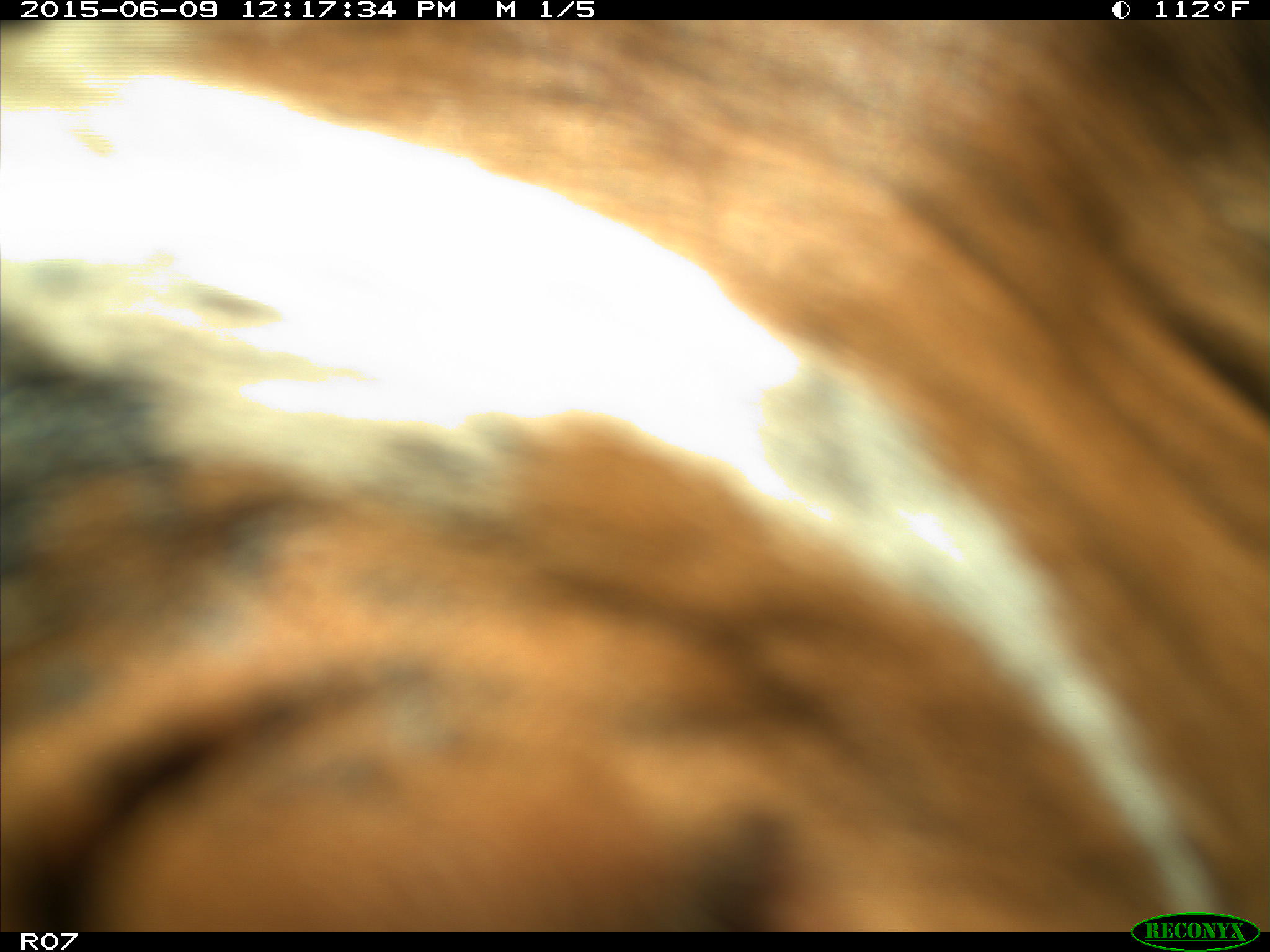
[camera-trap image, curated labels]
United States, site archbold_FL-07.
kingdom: Animalia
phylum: Chordata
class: Mammalia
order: Artiodactyla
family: Bovidae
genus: Bos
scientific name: Bos taurus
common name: domestic cow